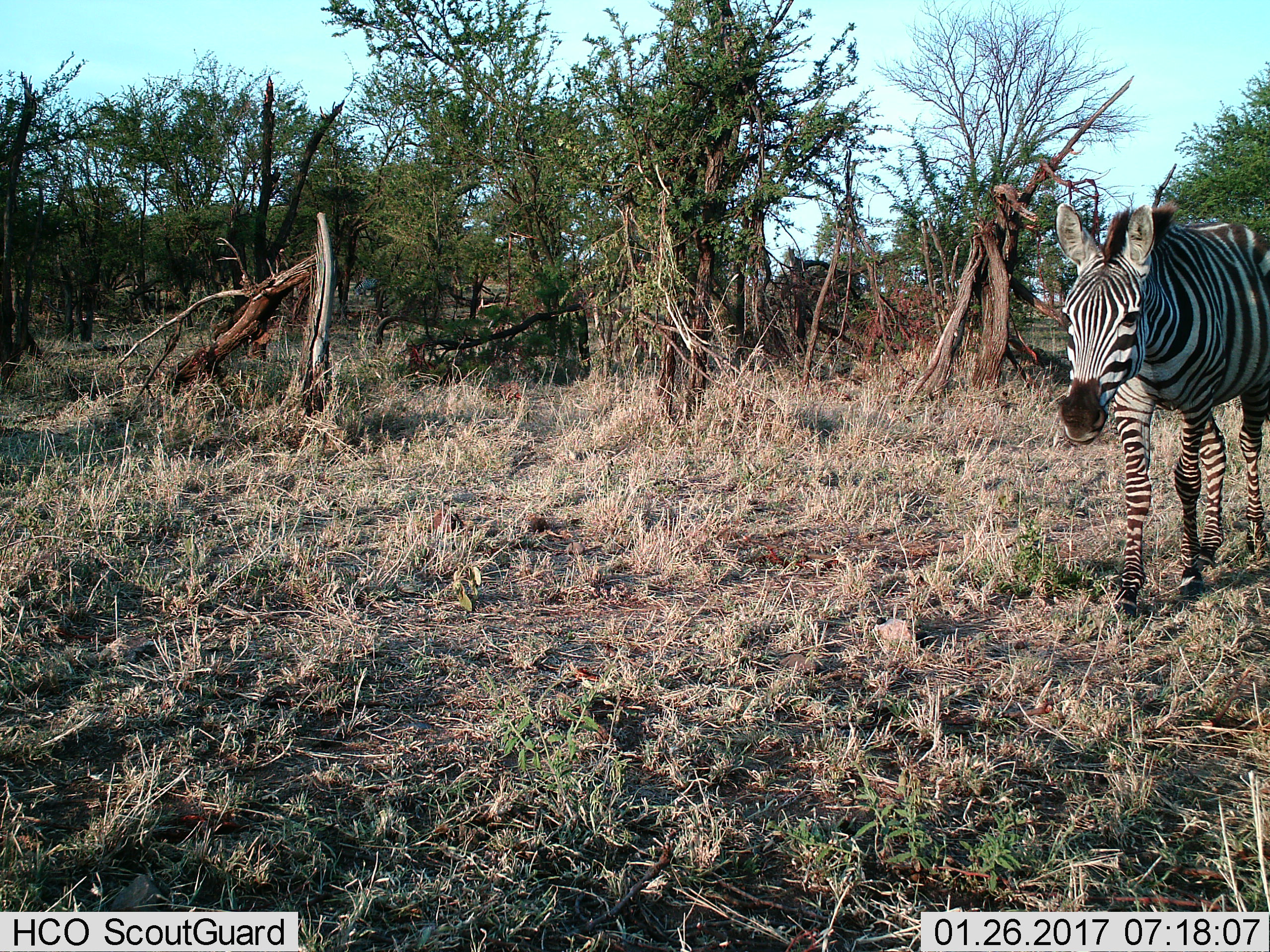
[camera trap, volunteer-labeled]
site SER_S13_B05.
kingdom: Animalia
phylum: Chordata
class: Mammalia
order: Perissodactyla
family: Equidae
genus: Equus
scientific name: Equus quagga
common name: plains zebra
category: zebraplains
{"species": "zebraplains (plains zebra) (Equus quagga)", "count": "1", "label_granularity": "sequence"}